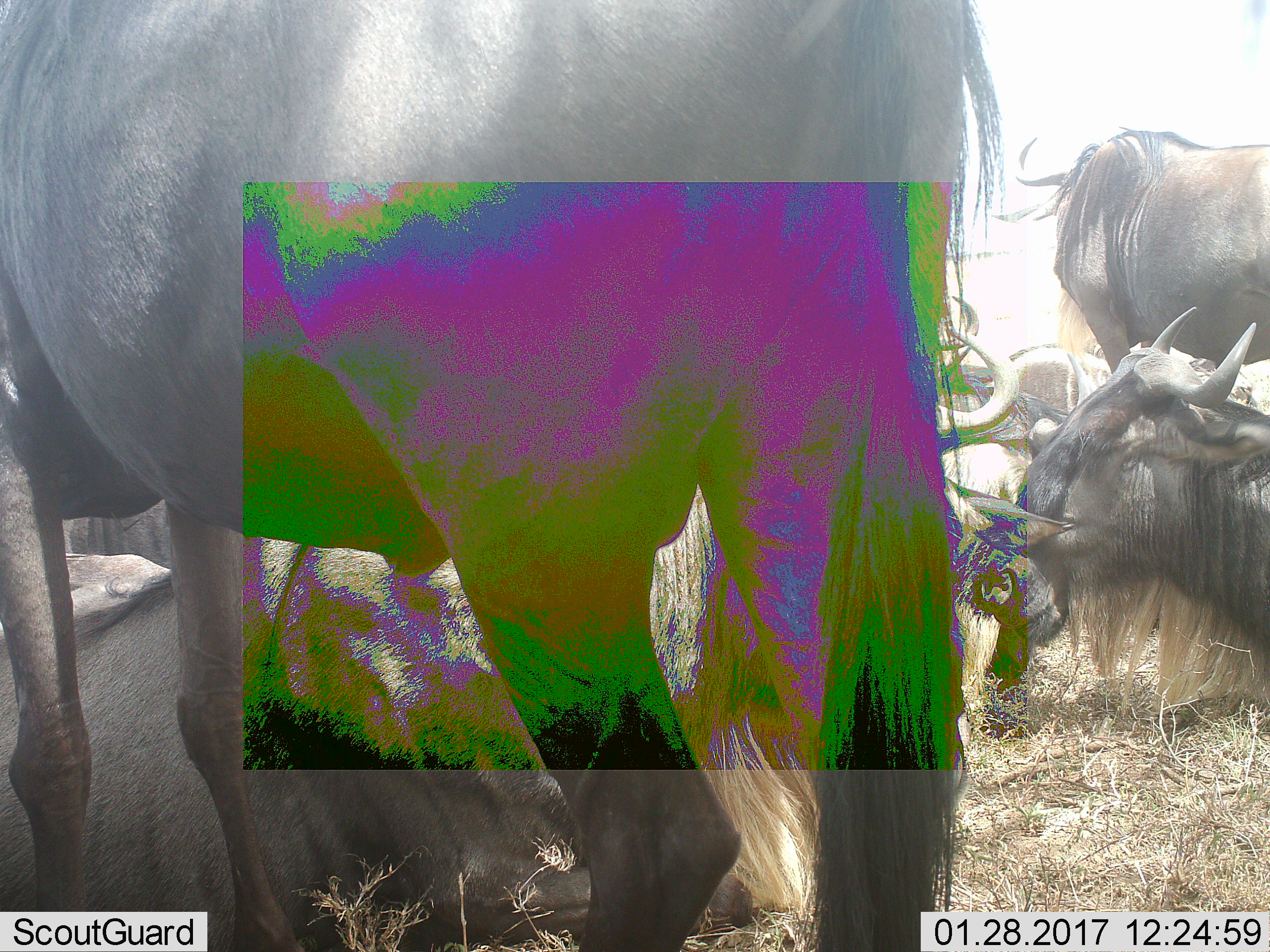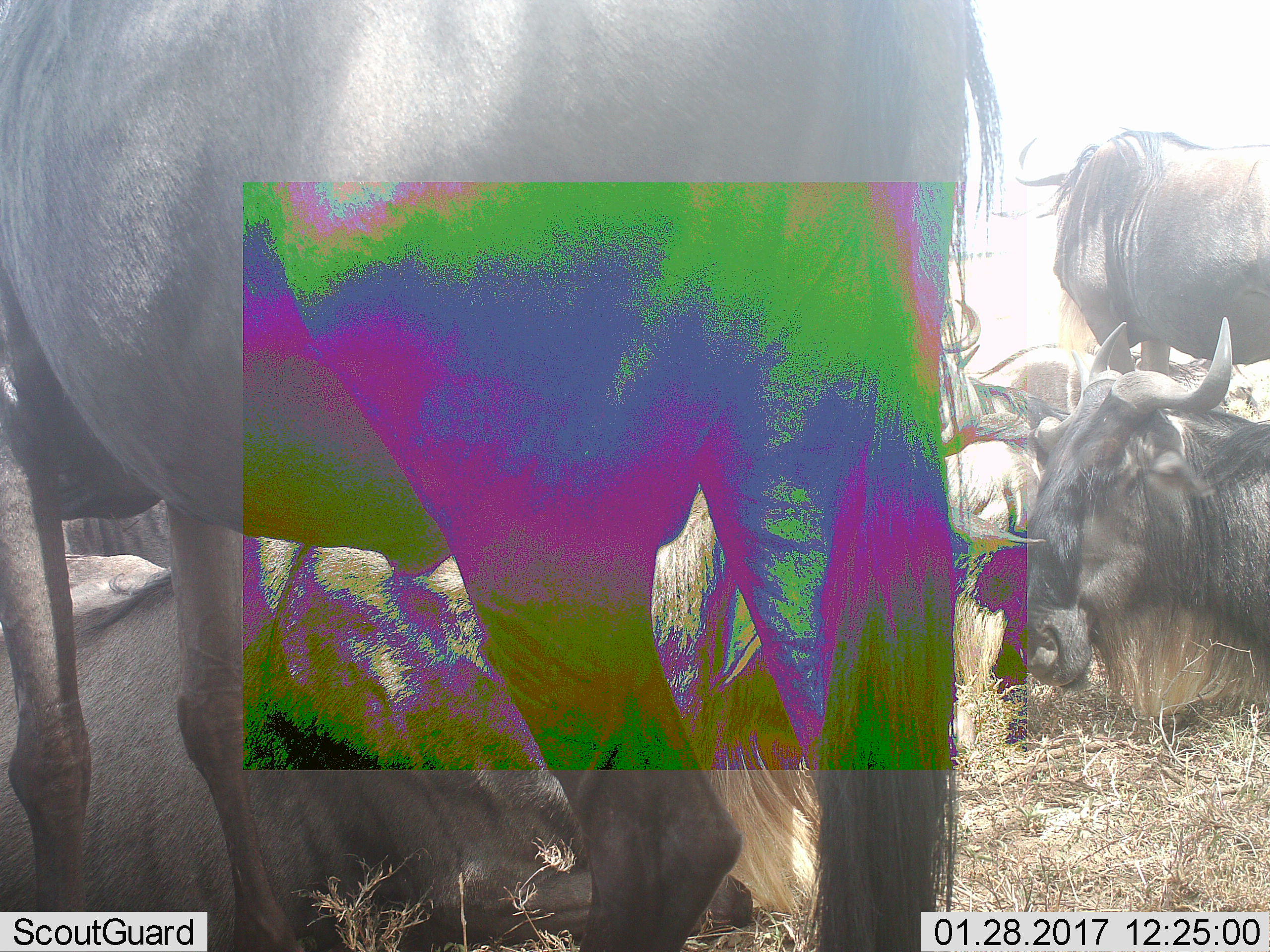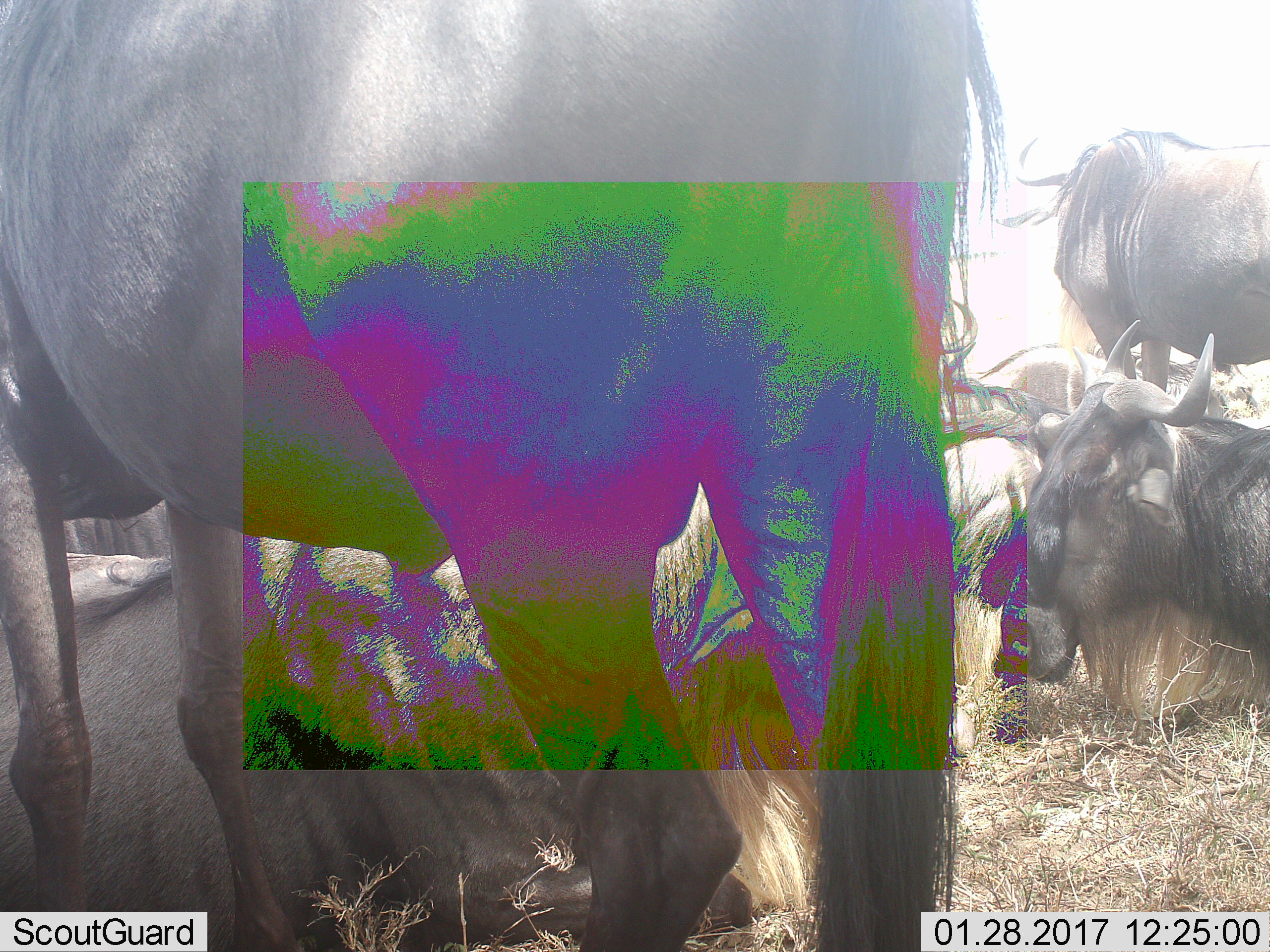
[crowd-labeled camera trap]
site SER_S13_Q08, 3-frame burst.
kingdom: Animalia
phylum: Chordata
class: Mammalia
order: Artiodactyla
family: Bovidae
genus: Connochaetes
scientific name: Connochaetes taurinus taurinus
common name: blue wildebeest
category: wildebeestblue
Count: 6.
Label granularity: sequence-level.